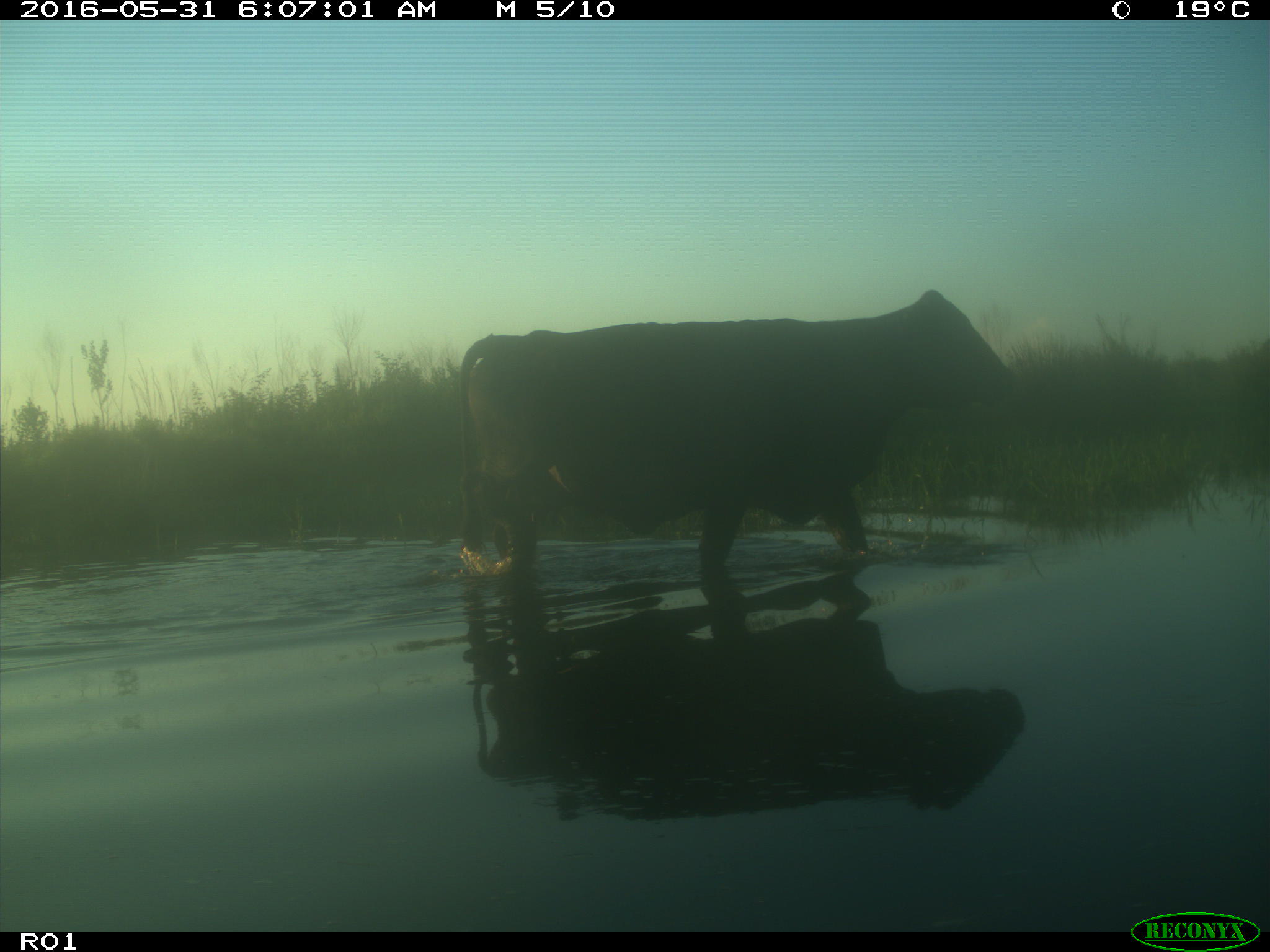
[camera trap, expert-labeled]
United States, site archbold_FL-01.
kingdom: Animalia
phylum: Chordata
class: Mammalia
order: Artiodactyla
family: Bovidae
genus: Bos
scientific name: Bos taurus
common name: domestic cow